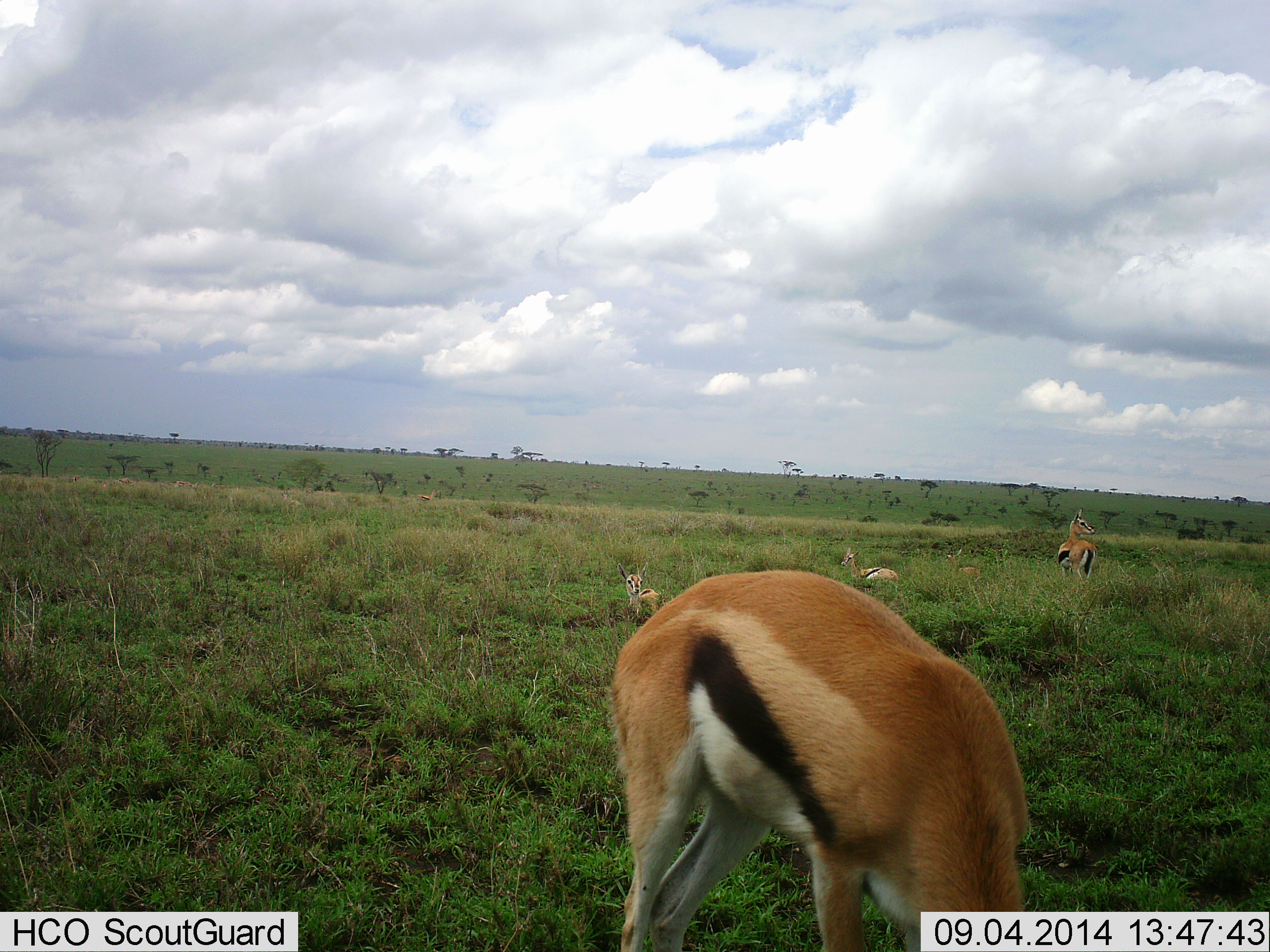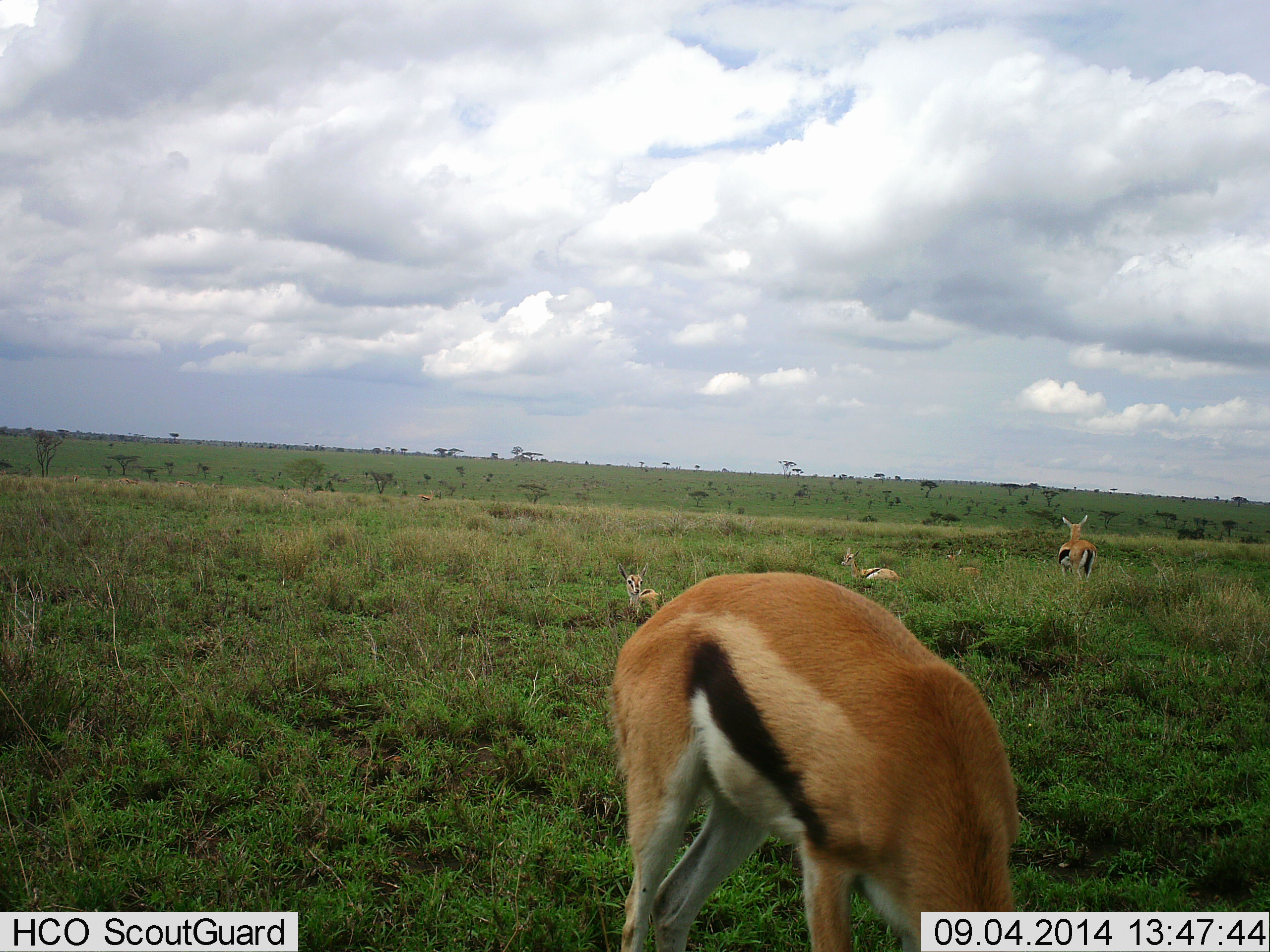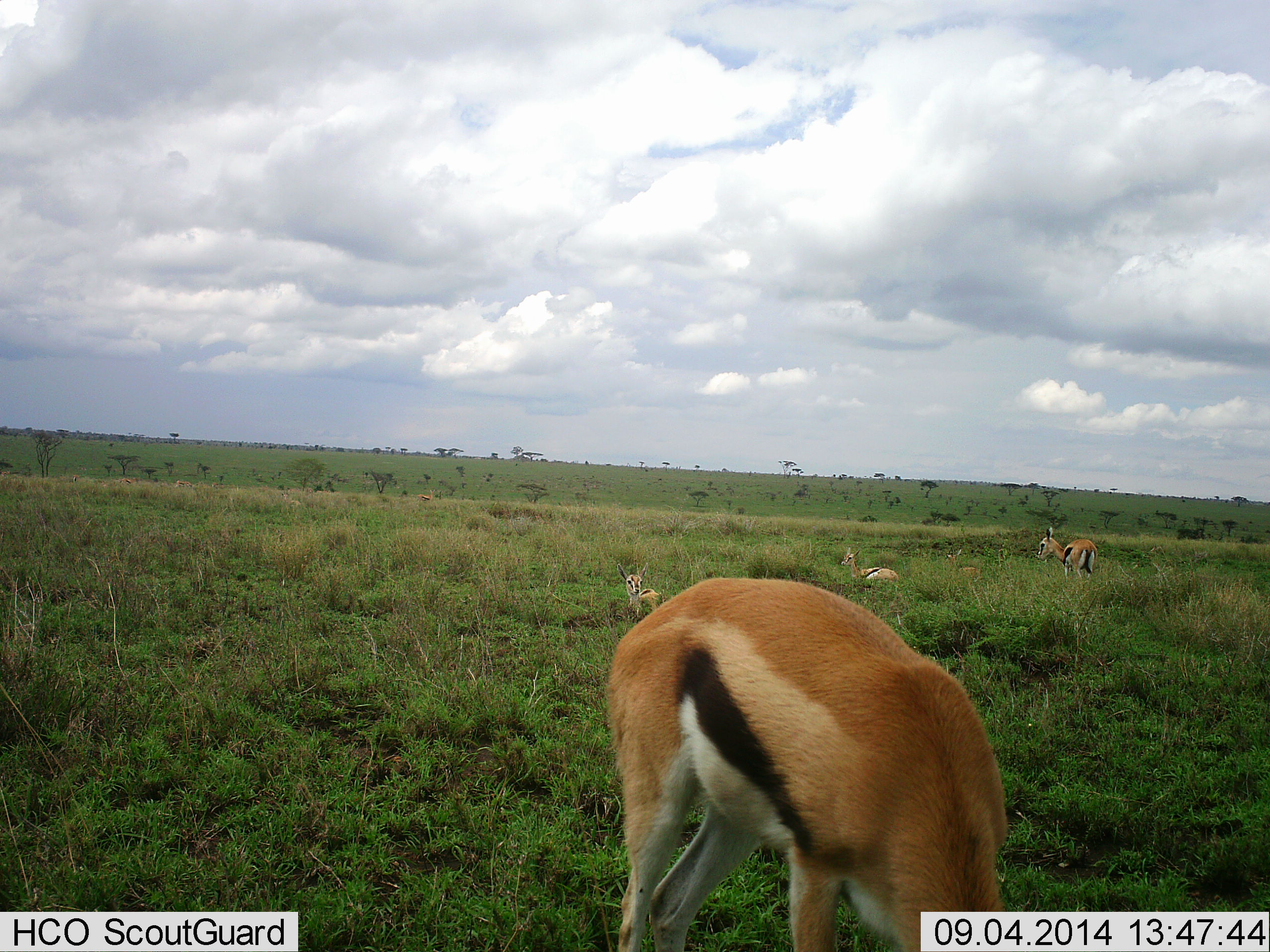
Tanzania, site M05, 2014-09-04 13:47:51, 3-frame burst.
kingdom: Animalia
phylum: Chordata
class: Mammalia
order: Artiodactyla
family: Bovidae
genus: Eudorcas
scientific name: Eudorcas thomsonii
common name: thomson's gazelle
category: gazellethomsons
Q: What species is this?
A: Gazellethomsons (thomson's gazelle) (Eudorcas thomsonii).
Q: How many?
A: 4.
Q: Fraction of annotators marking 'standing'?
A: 80%.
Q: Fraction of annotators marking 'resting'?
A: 100%.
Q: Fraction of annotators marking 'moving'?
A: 10%.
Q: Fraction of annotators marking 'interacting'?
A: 0%.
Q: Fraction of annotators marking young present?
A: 10%.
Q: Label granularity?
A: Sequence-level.